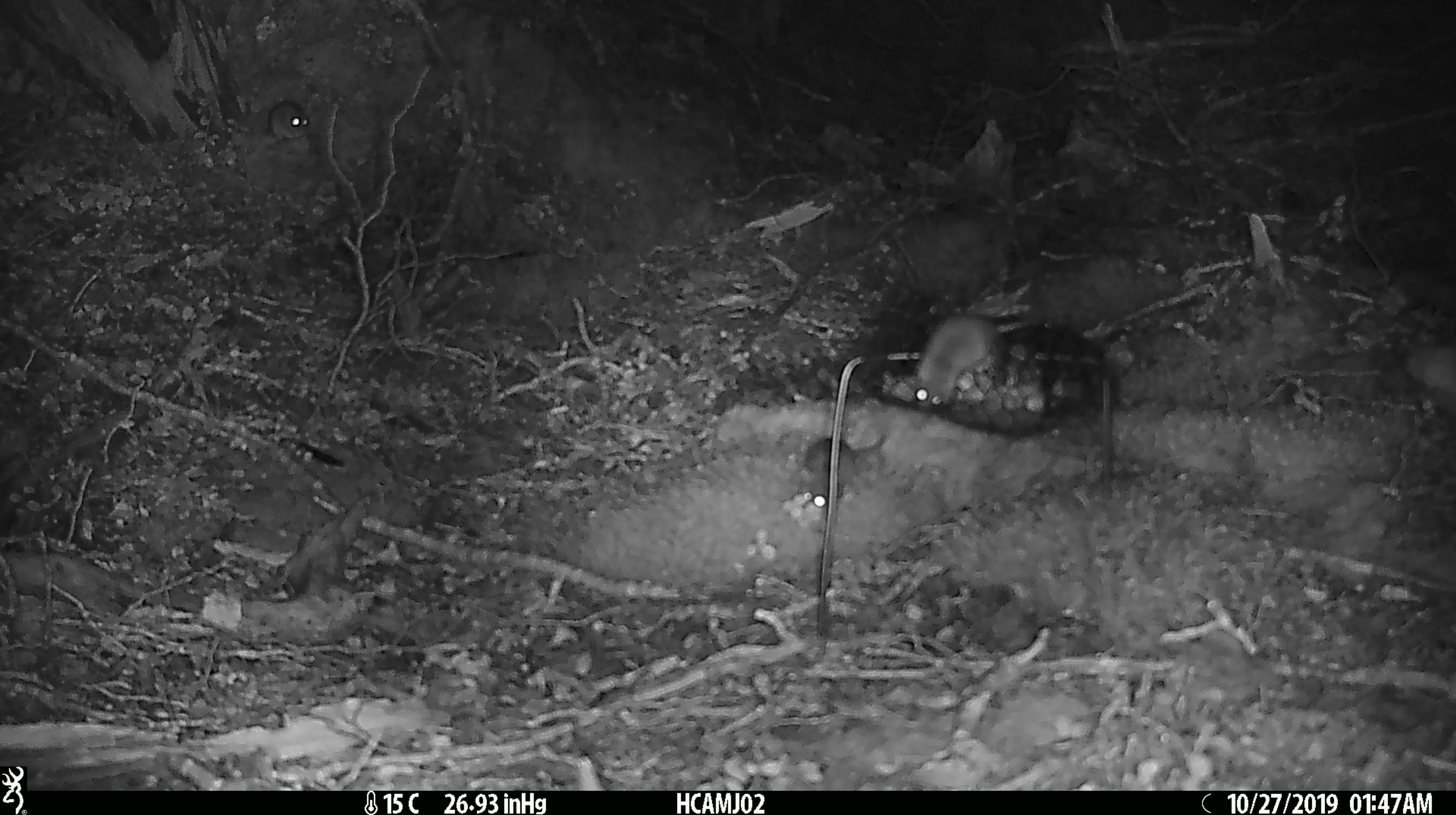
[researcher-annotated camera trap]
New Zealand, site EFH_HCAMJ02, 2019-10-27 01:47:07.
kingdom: Animalia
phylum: Chordata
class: Mammalia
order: Rodentia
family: Muridae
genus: Mus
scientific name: Mus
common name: mouse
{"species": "mouse (Mus)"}